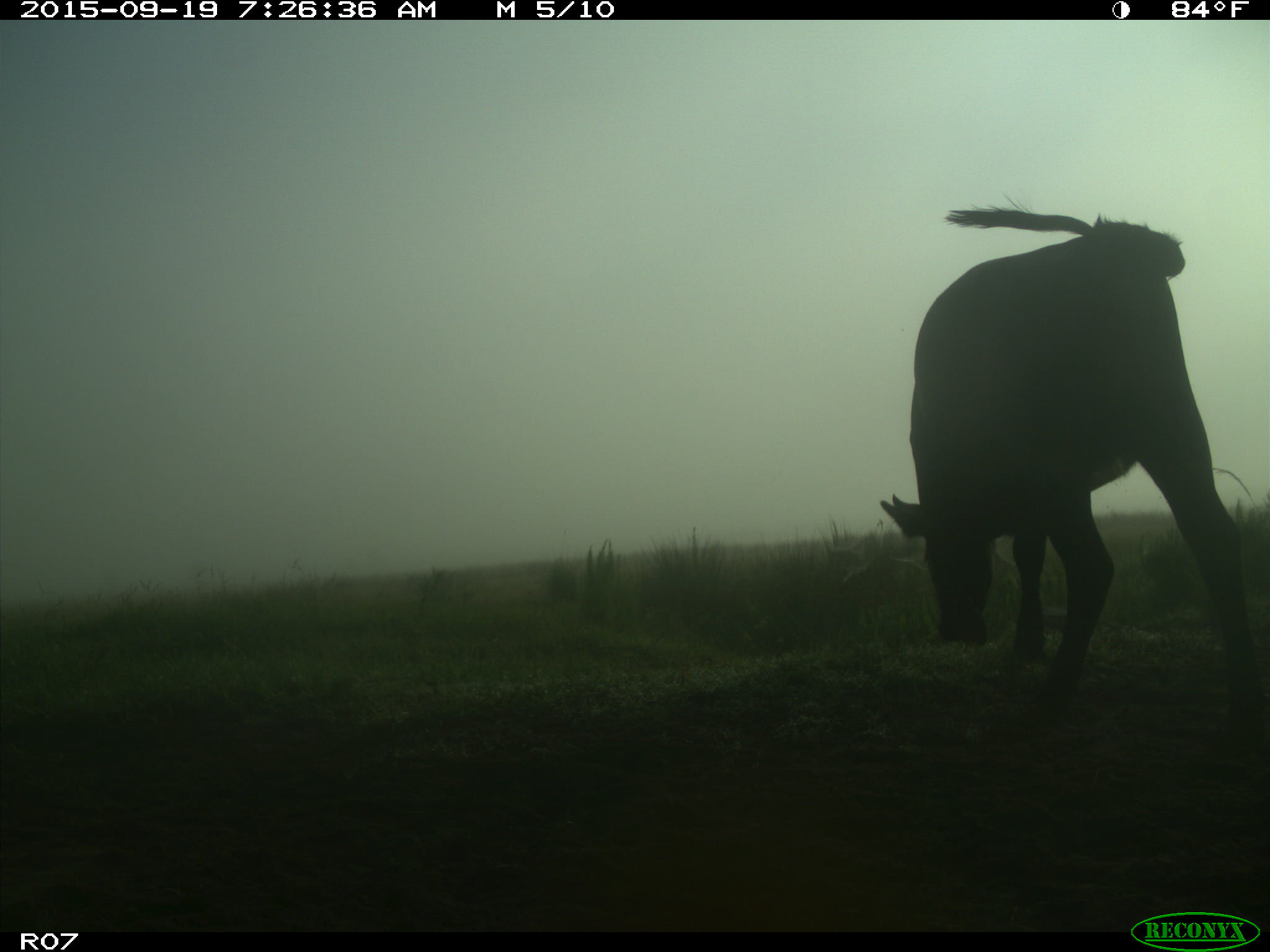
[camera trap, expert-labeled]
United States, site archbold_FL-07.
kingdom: Animalia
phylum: Chordata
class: Mammalia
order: Artiodactyla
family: Bovidae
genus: Bos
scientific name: Bos taurus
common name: domestic cow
Bos taurus (domestic cow).